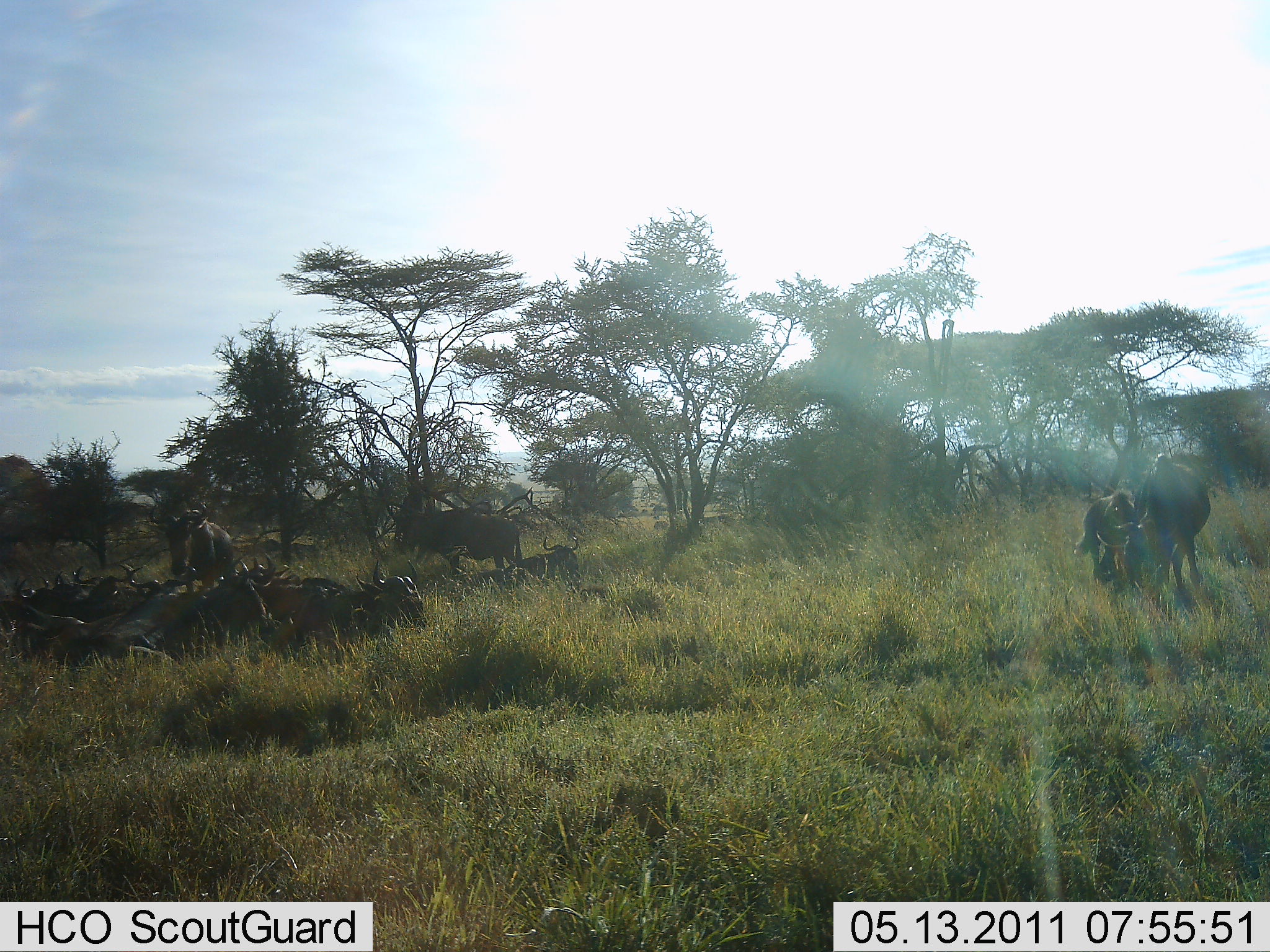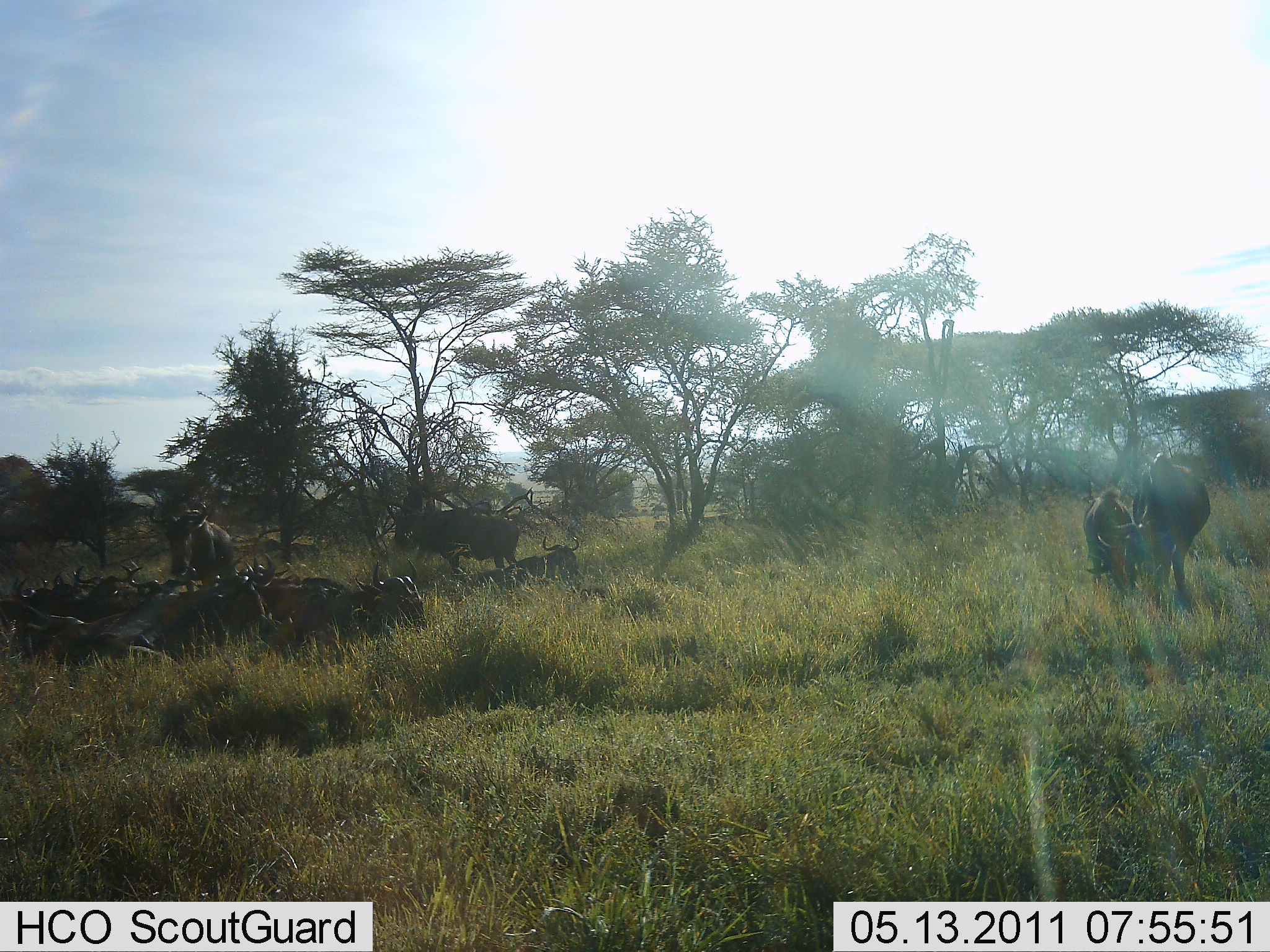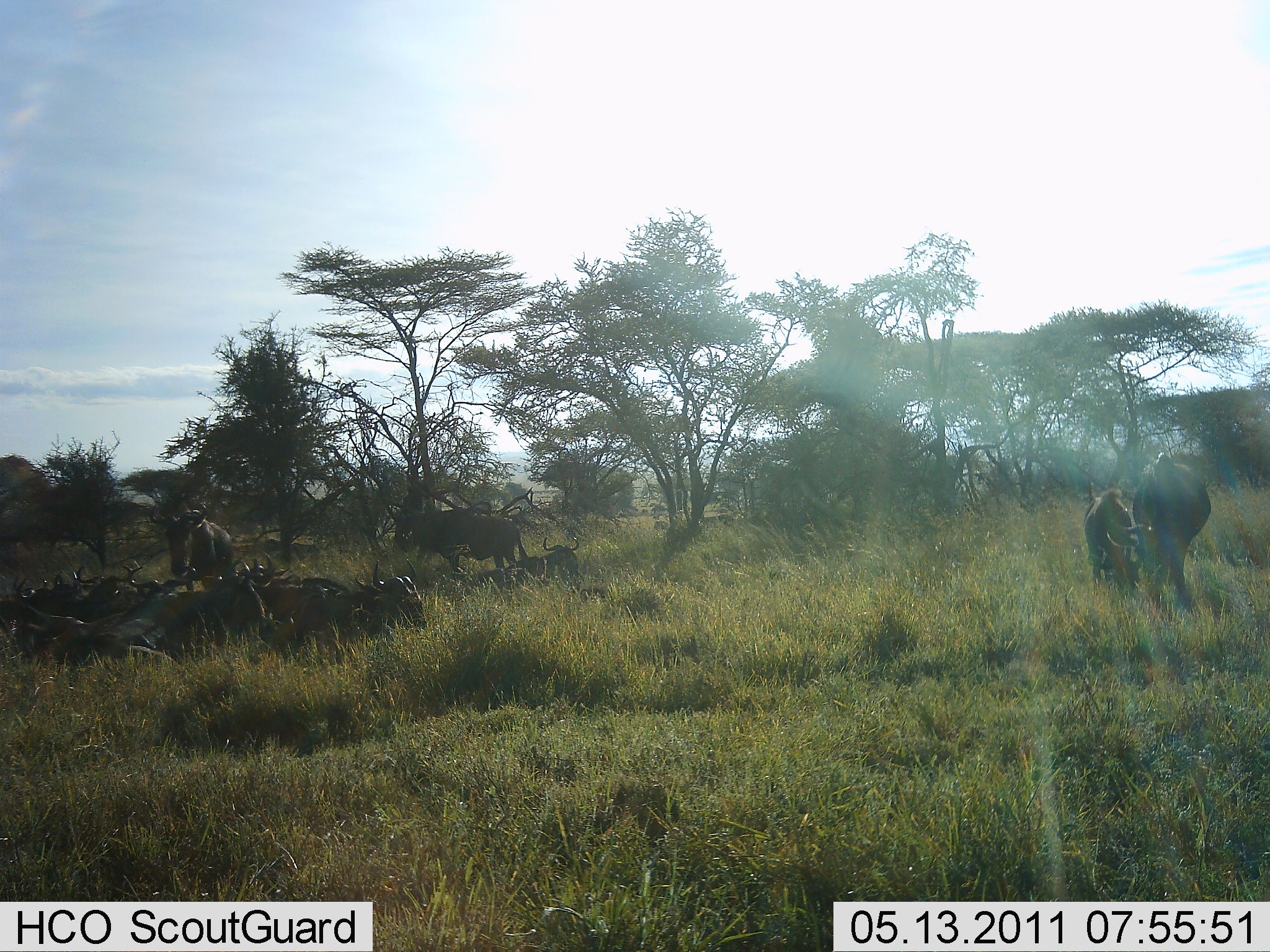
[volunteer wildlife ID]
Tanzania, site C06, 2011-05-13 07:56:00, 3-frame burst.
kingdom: Animalia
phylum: Chordata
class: Mammalia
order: Artiodactyla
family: Bovidae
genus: Connochaetes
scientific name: Connochaetes taurinus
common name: blue wildebeest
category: wildebeest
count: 11-50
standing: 64%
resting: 91%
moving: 18%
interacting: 0%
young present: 0%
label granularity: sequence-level